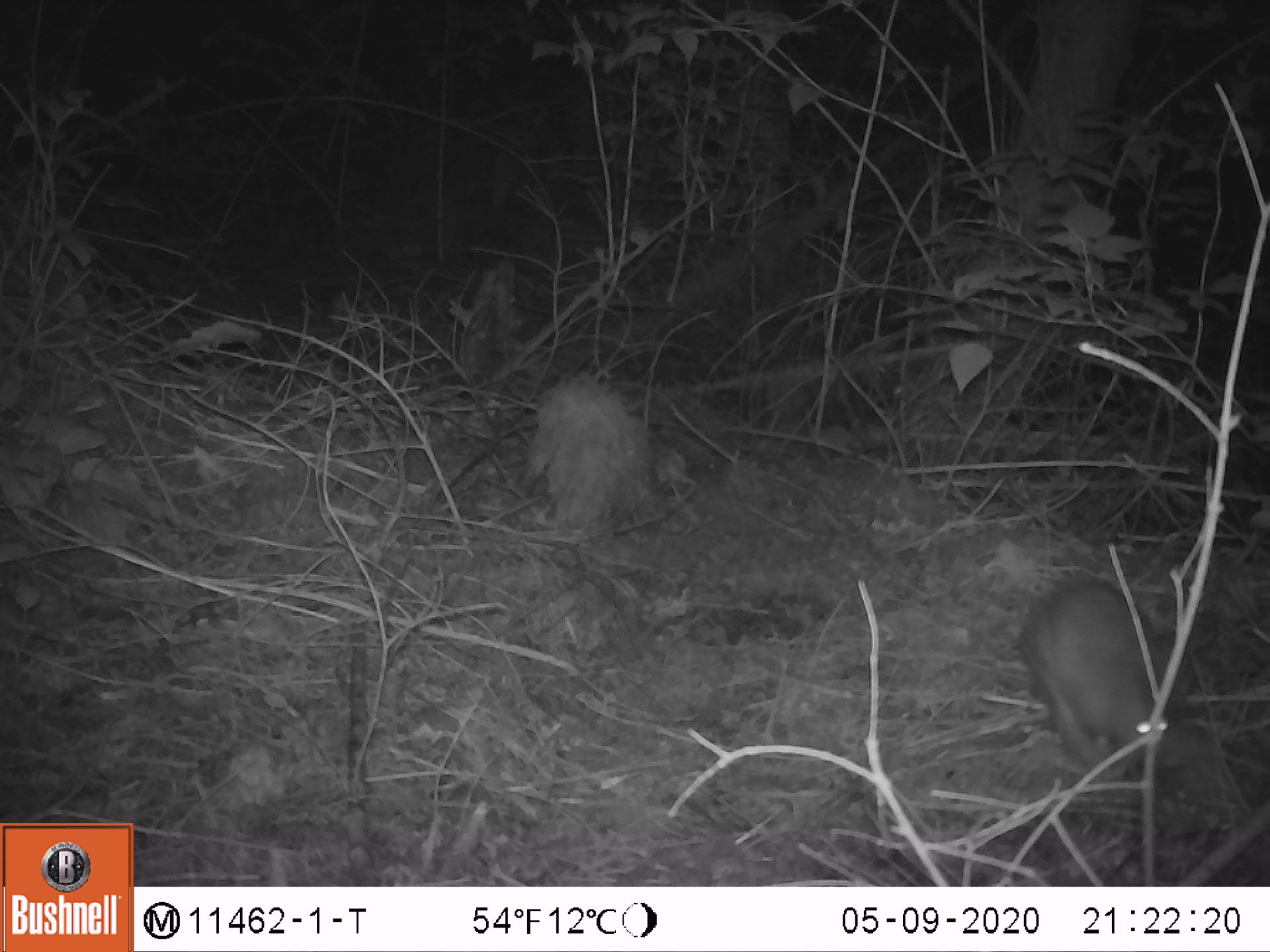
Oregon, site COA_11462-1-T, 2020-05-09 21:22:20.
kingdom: Animalia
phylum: Chordata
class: Mammalia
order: Lagomorpha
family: Leporidae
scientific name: Leporidae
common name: hares and rabbits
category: leporidae family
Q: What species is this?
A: Leporidae family (hares and rabbits) (Leporidae).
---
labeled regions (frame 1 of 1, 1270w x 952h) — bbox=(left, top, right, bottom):
leporidae family: bbox=(1014, 571, 1188, 761)